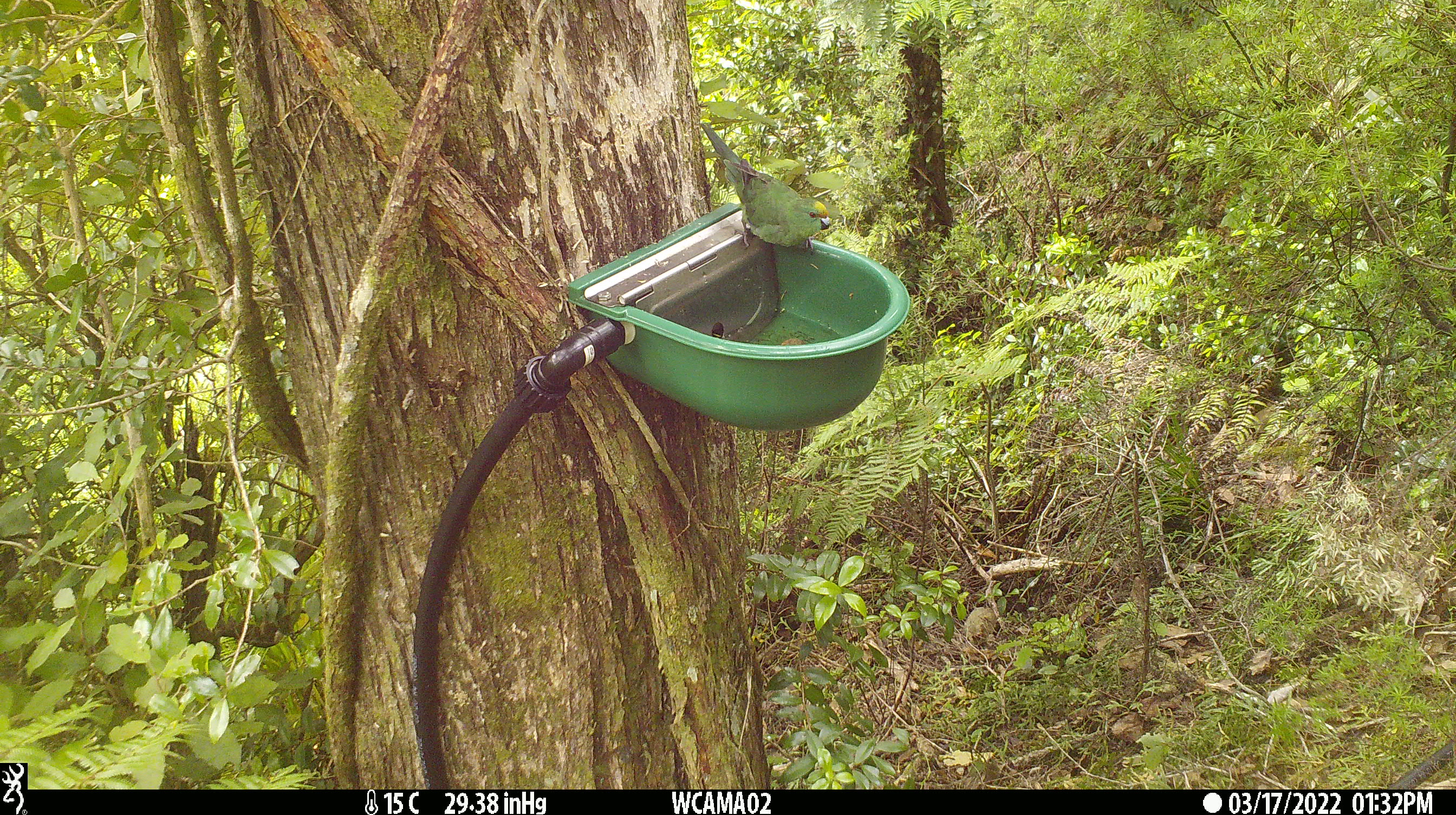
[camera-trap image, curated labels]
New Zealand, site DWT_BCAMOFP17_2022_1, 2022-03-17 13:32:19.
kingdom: Animalia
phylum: Chordata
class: Aves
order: Psittaciformes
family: Psittaculidae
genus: Cyanoramphus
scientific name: Cyanoramphus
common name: parakeet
Parakeet (Cyanoramphus).